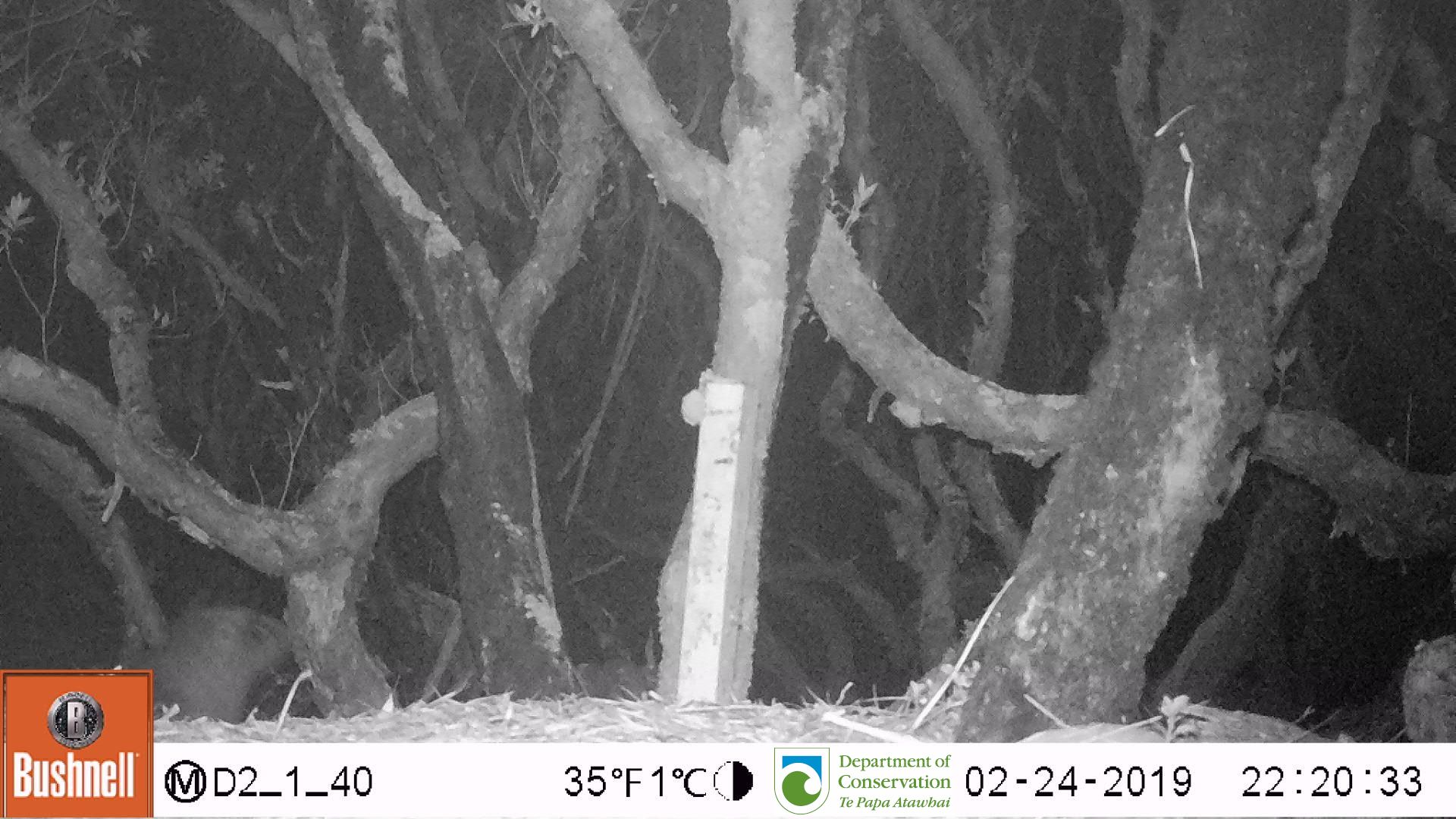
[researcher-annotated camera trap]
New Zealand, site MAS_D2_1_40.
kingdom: Animalia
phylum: Chordata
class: Mammalia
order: Carnivora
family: Otariidae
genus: Phocarctos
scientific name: Phocarctos hookeri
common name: new zealand sea lion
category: sealion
Sealion (new zealand sea lion) (Phocarctos hookeri).